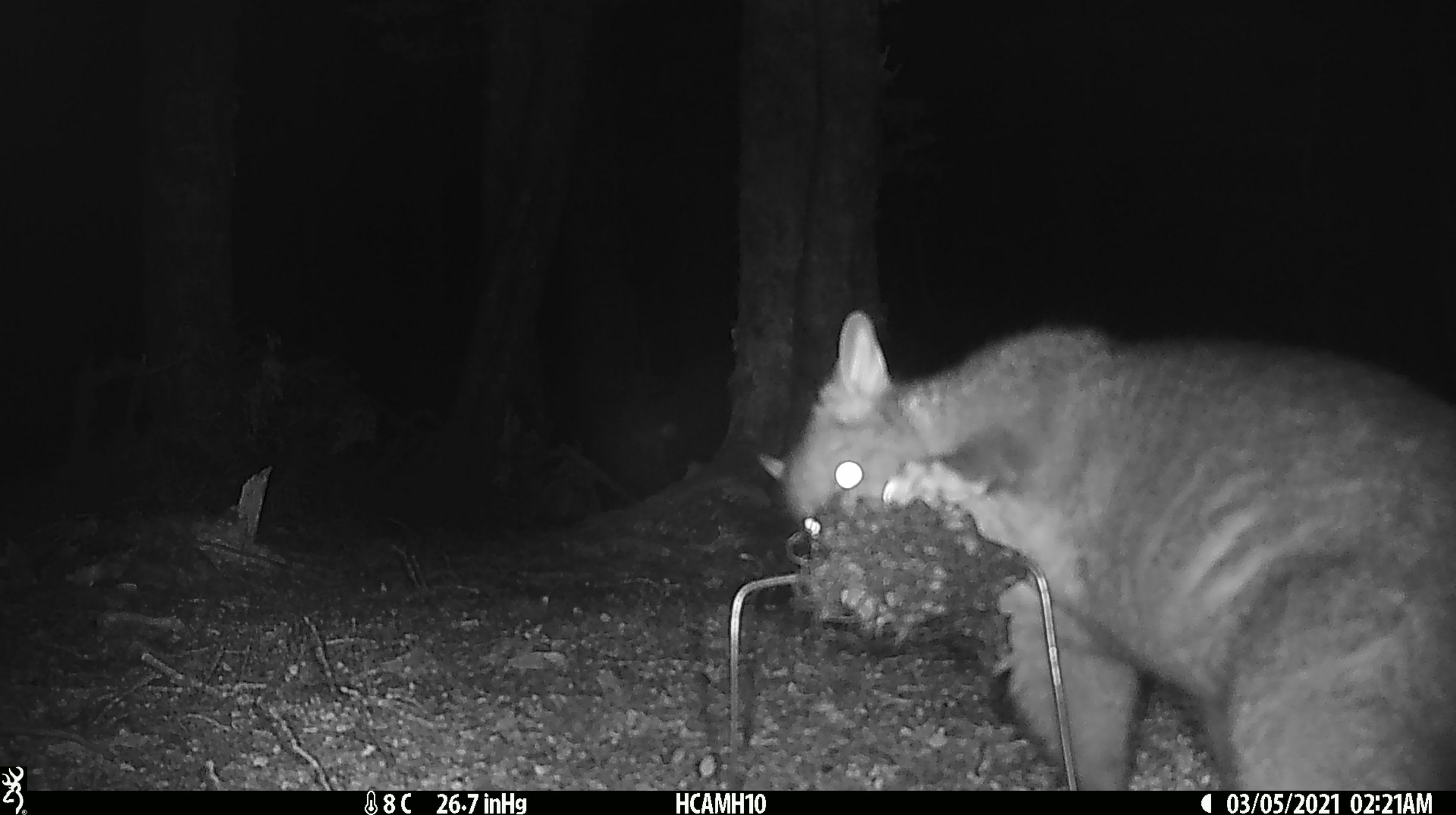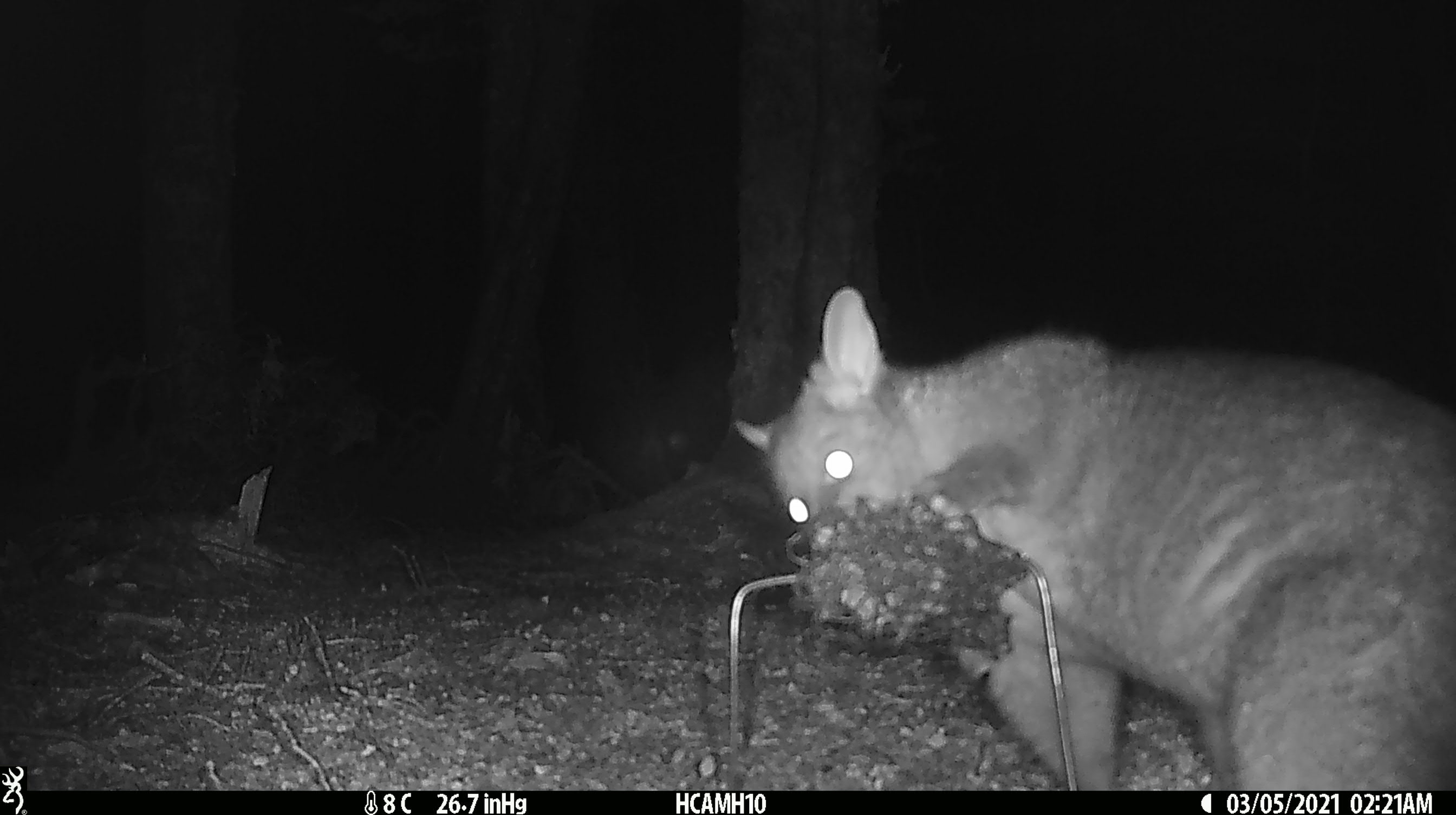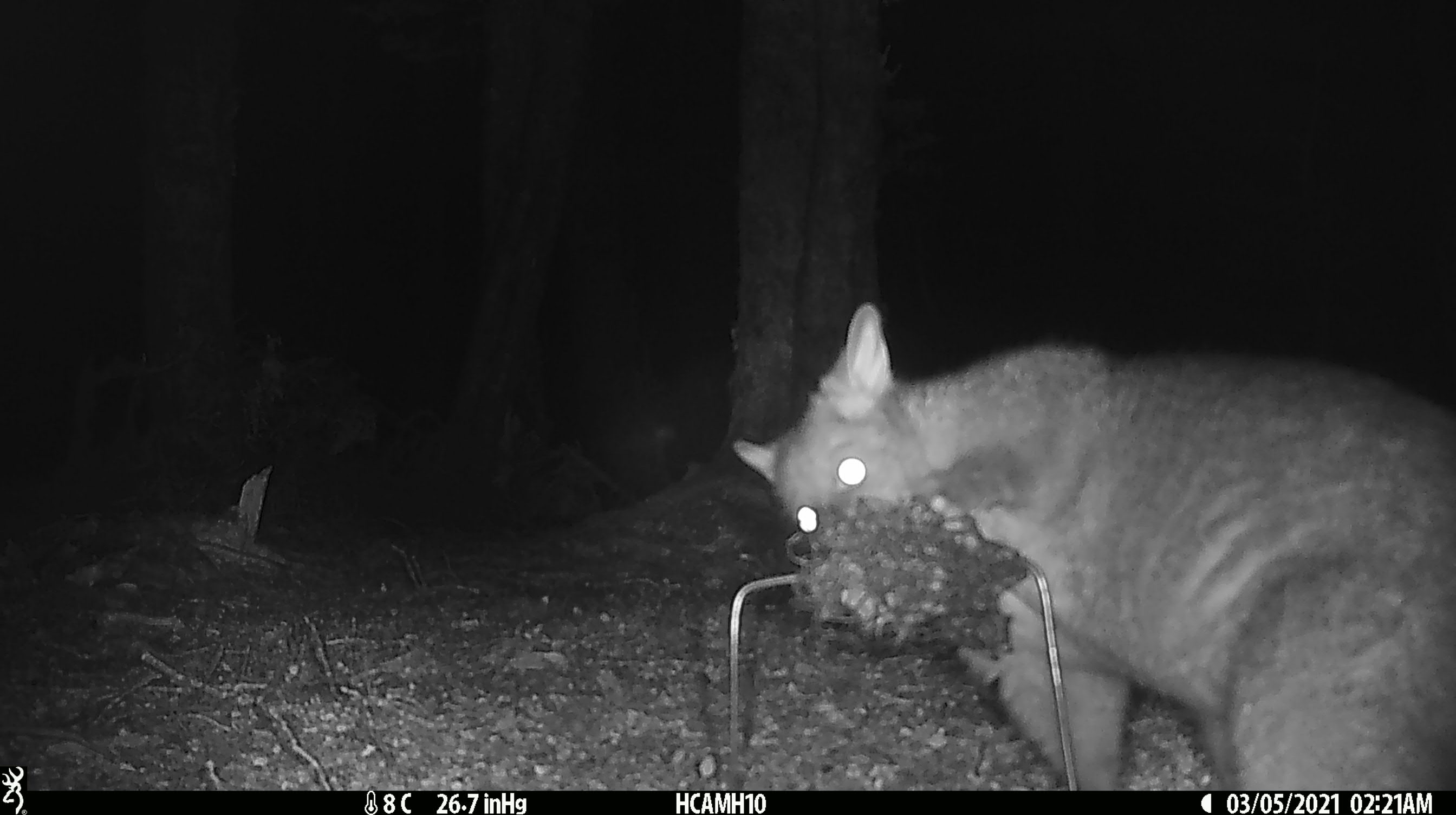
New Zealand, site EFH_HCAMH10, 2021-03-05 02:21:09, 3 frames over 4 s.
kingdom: Animalia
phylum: Chordata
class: Mammalia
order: Diprotodontia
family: Phalangeridae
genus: Trichosurus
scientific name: Trichosurus vulpecula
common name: common brushtail possum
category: possum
Possum (common brushtail possum) (Trichosurus vulpecula).